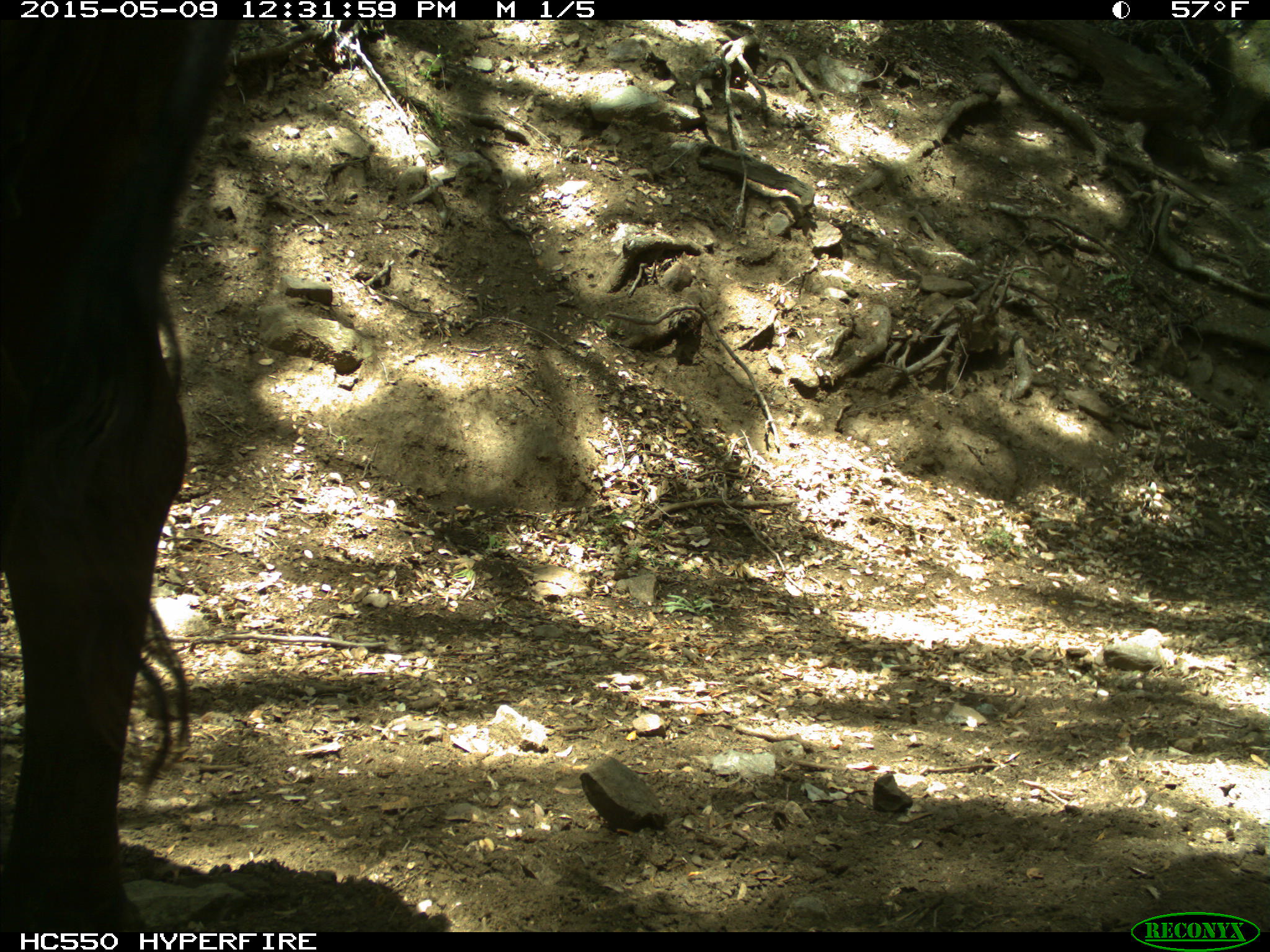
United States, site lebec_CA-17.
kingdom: Animalia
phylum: Chordata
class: Mammalia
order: Artiodactyla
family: Bovidae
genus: Bos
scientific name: Bos taurus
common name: domestic cow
Bos taurus (domestic cow).